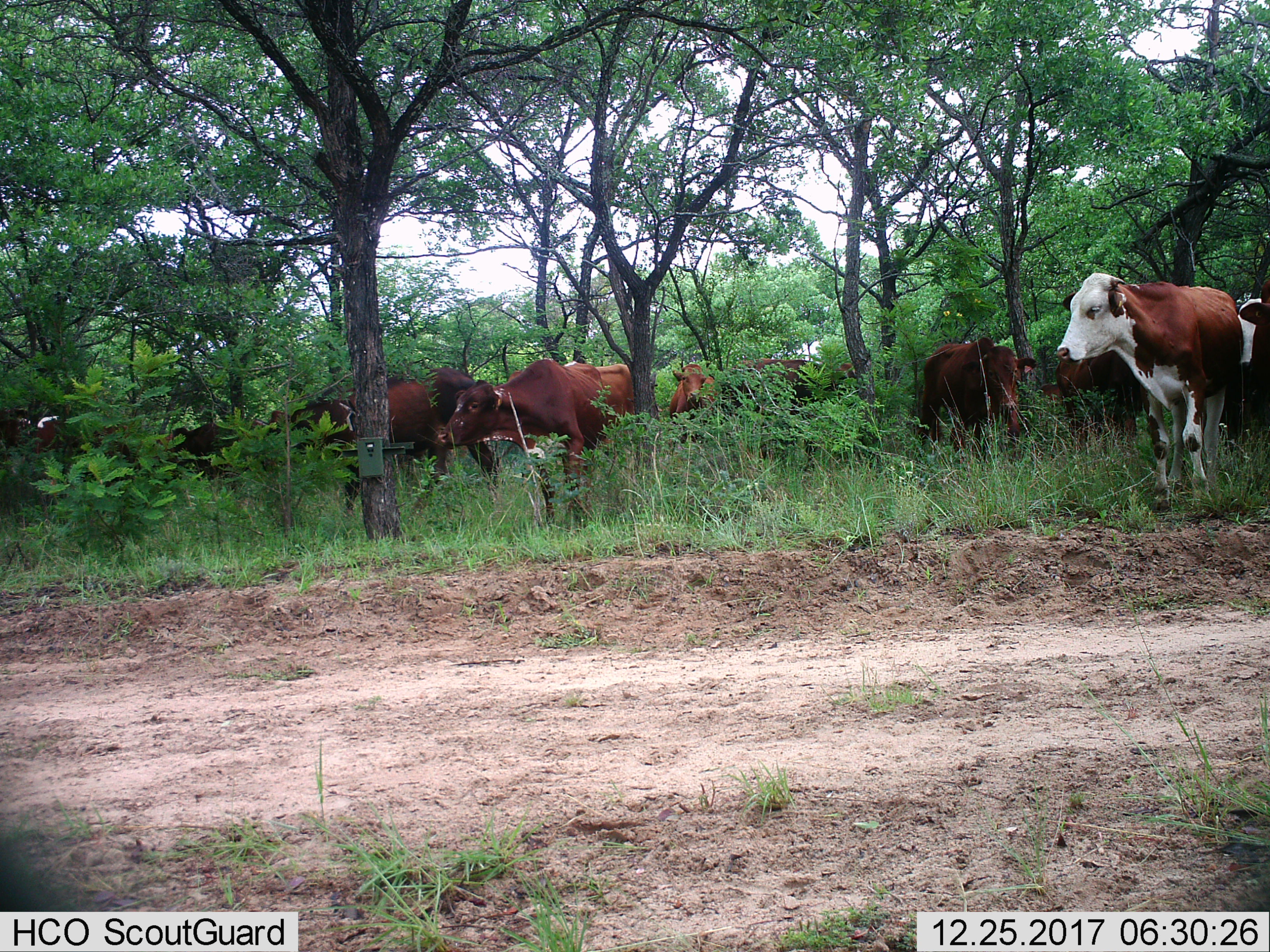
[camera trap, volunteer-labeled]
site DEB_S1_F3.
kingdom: Animalia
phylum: Chordata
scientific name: Vertebrata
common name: domestic animal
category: domesticanimal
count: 11-50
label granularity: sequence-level